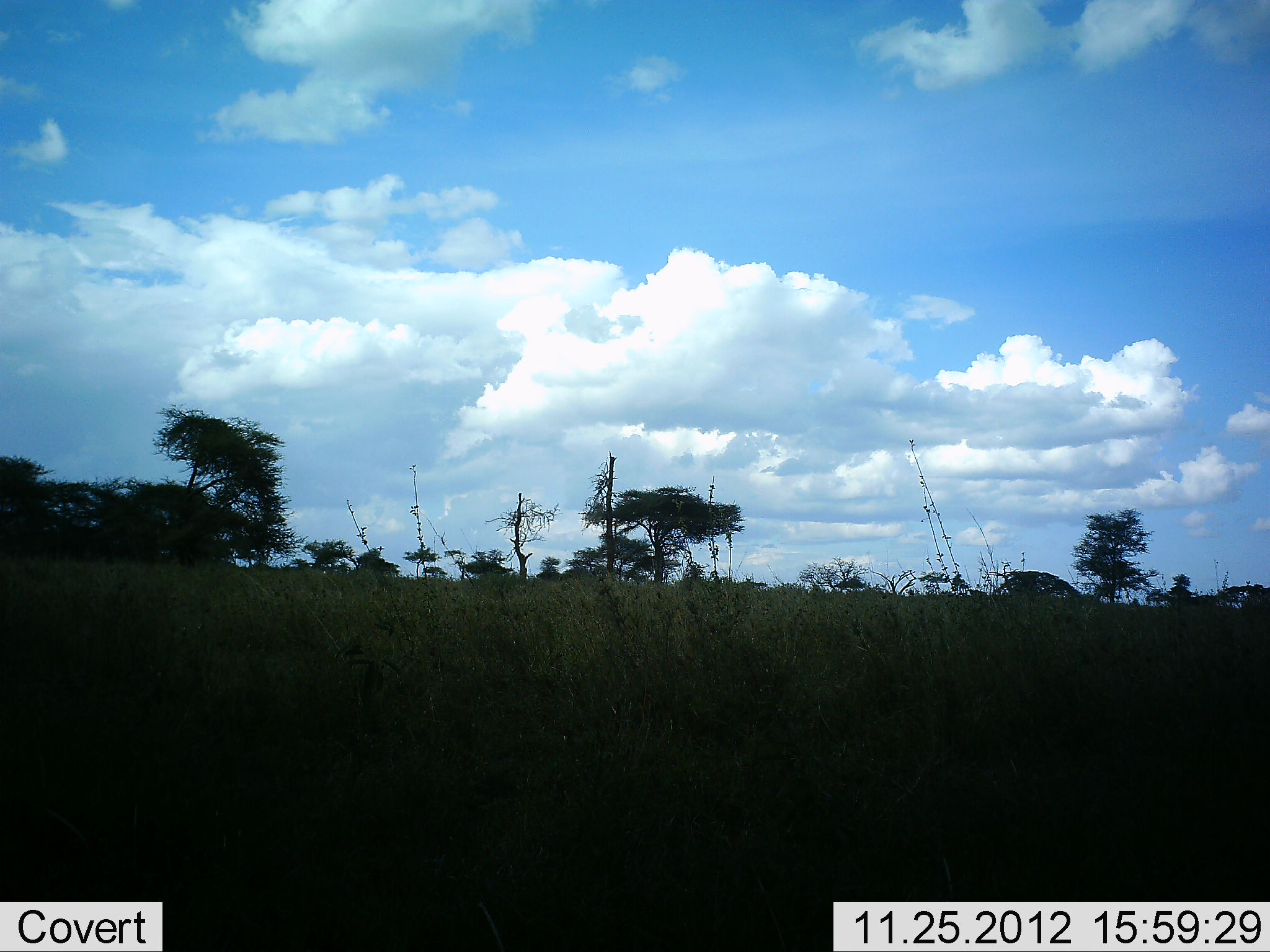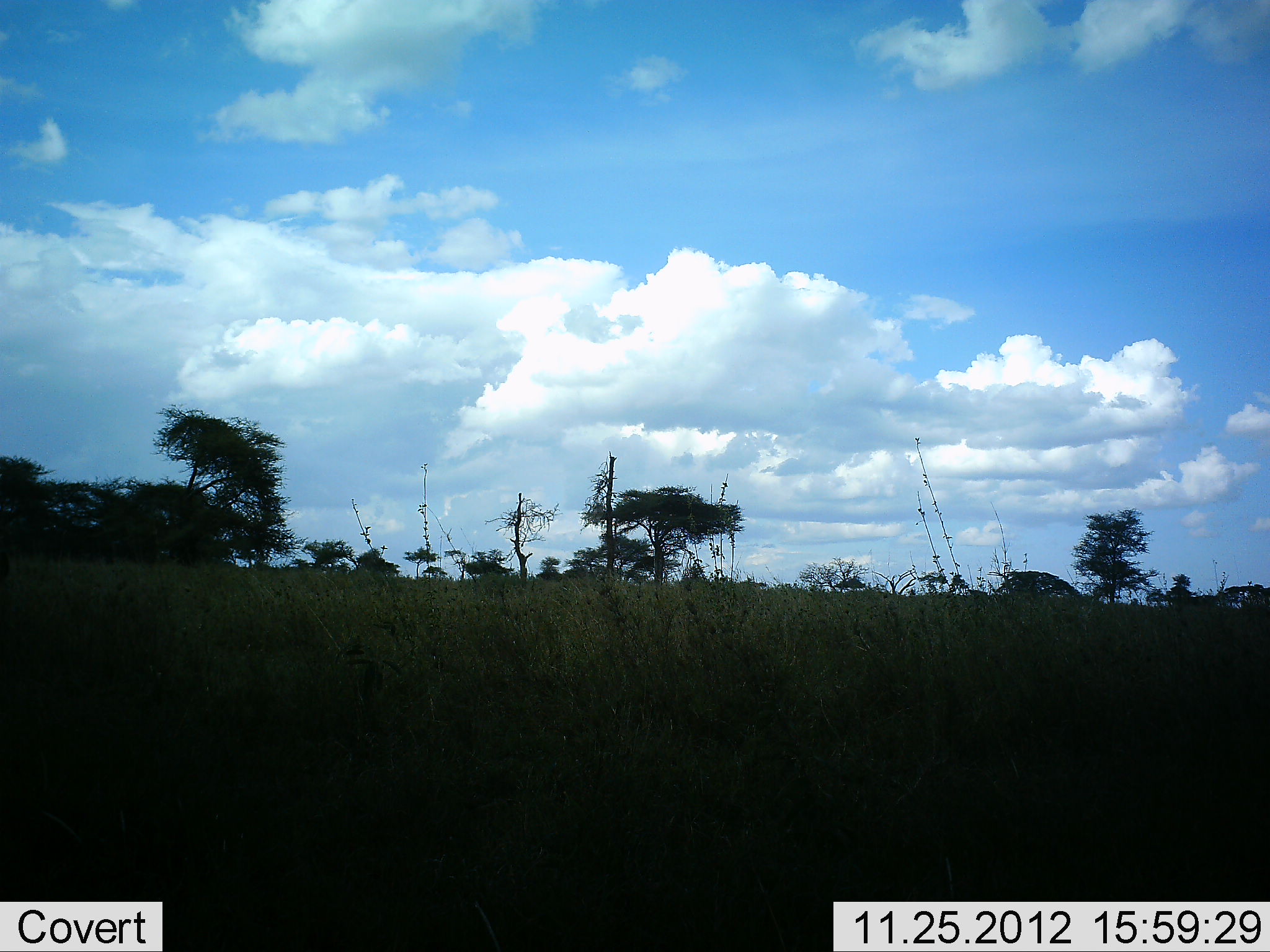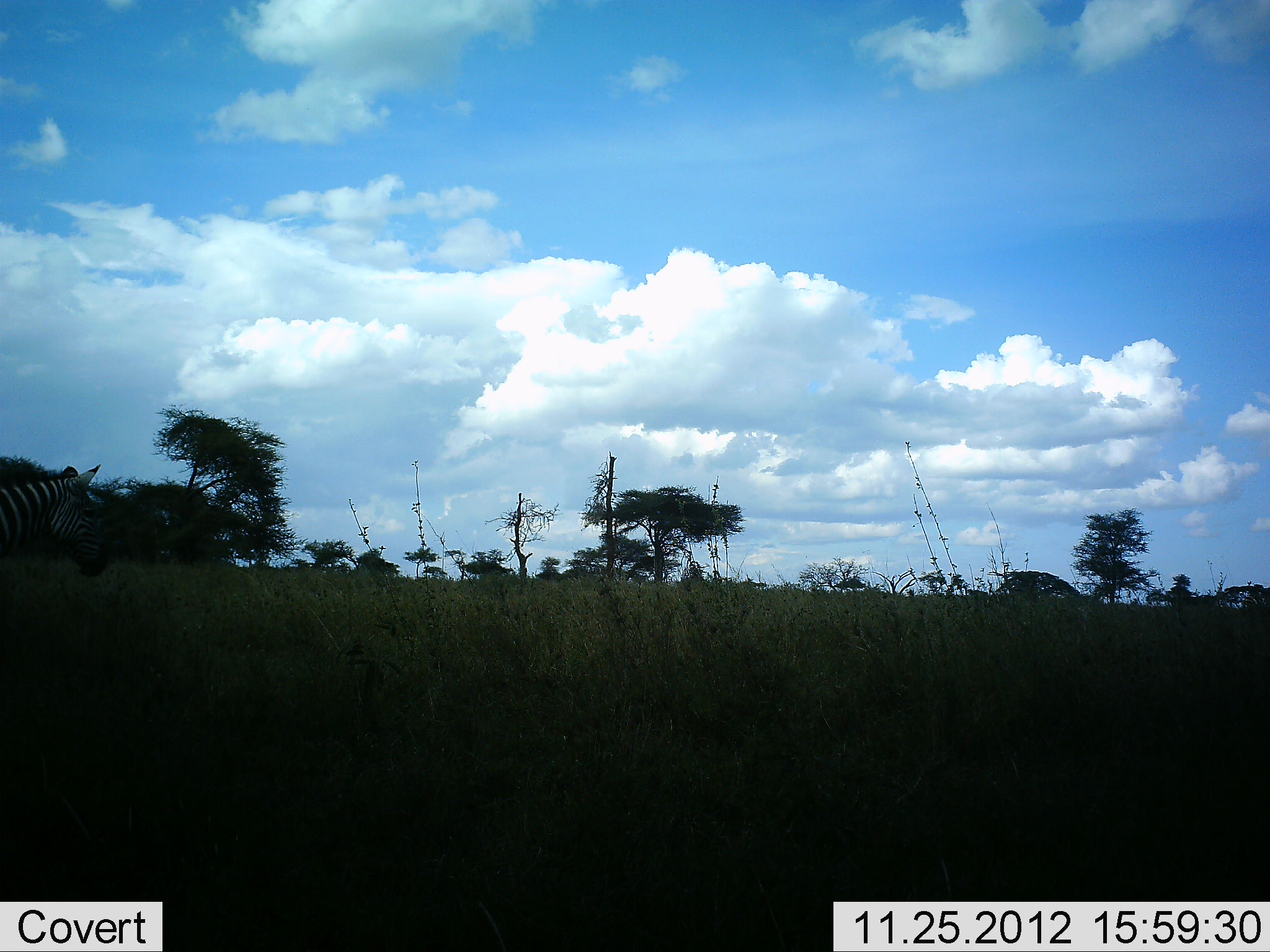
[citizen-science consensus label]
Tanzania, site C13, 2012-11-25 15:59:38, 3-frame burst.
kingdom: Animalia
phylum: Chordata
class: Mammalia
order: Perissodactyla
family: Equidae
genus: Equus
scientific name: Equus quagga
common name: plains zebra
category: zebra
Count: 1.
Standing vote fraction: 0%.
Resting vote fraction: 0%.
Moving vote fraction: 100%.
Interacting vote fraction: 0%.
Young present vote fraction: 0%.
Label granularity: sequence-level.